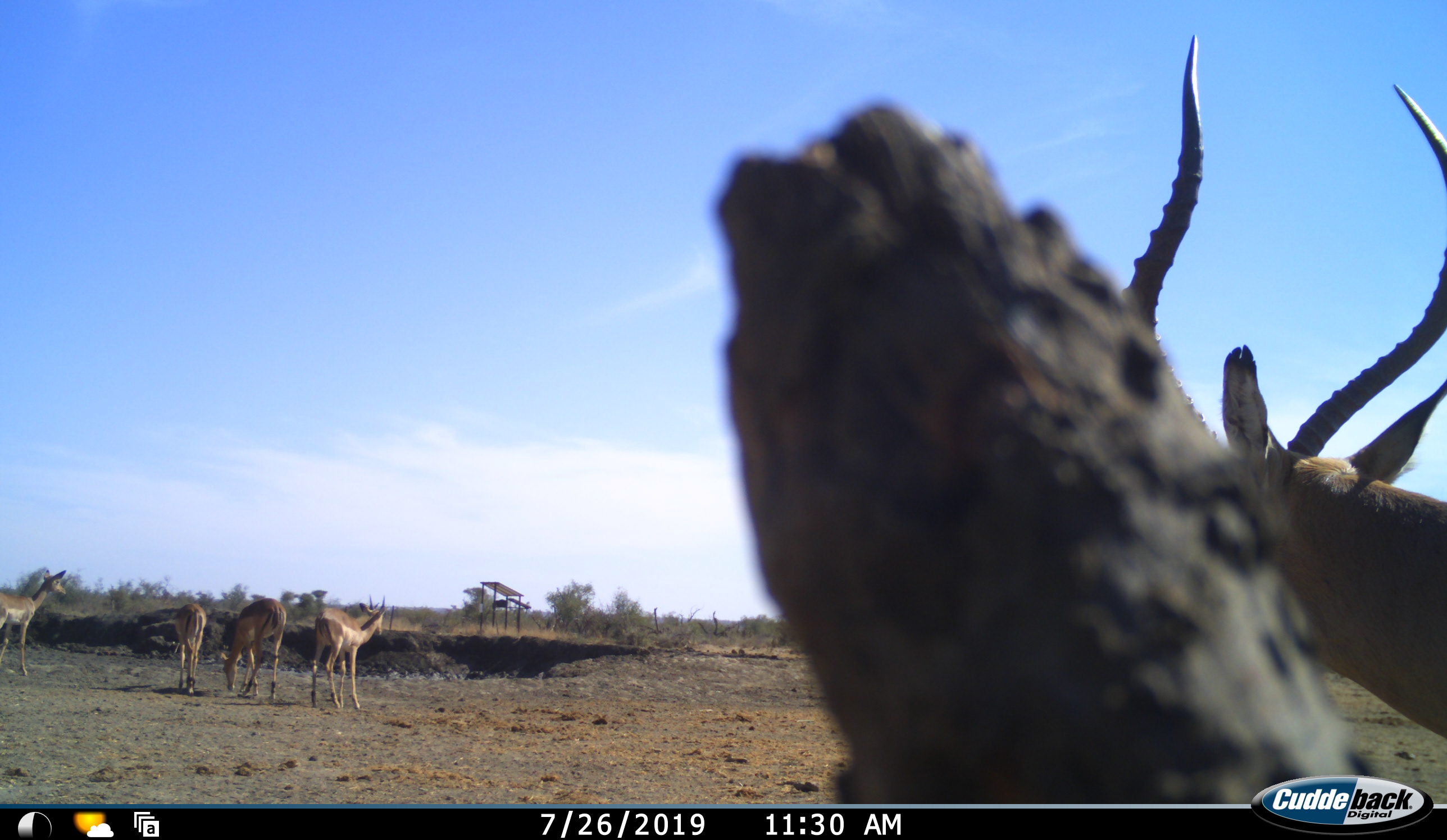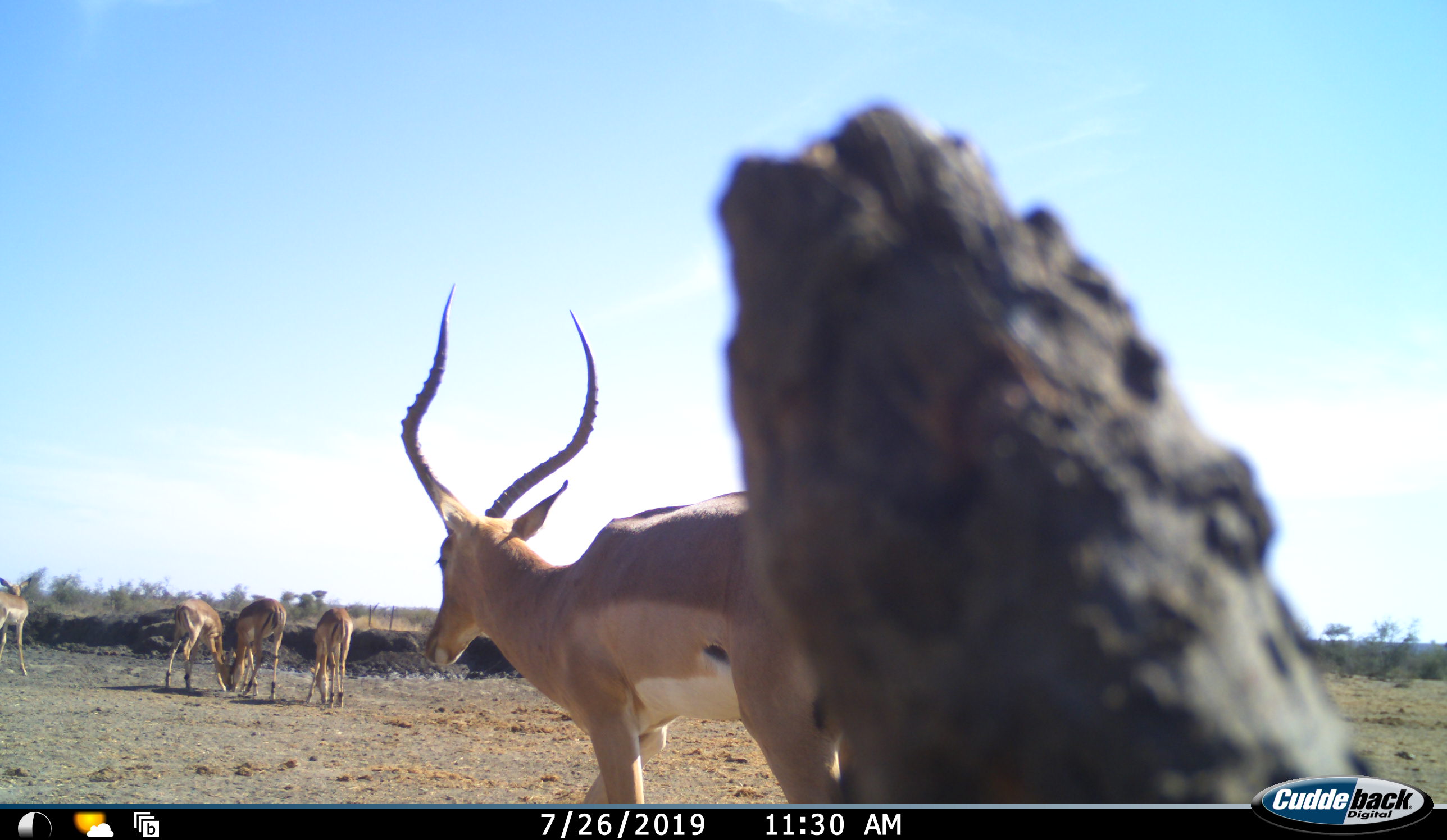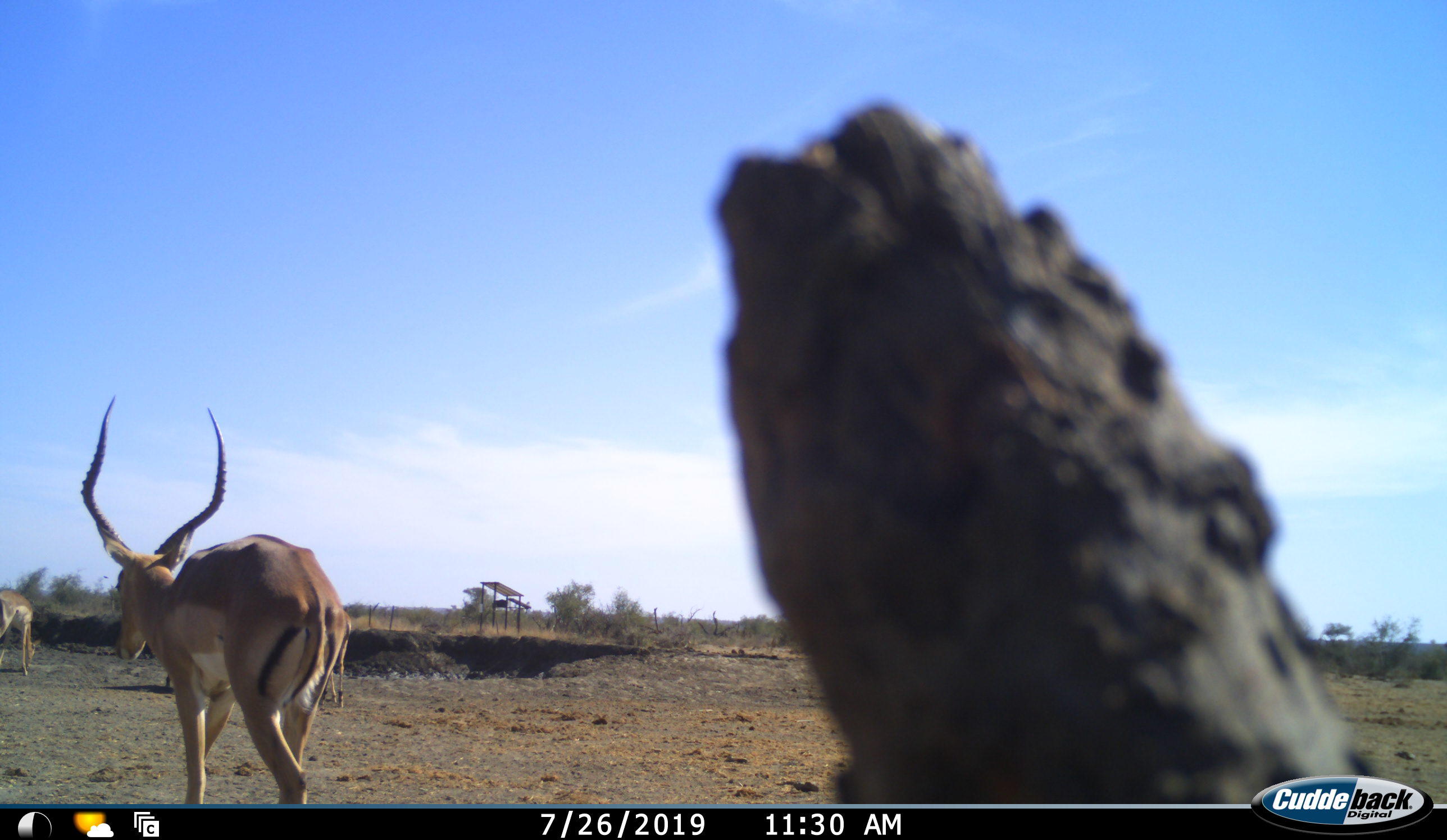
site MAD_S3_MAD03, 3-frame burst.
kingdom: Animalia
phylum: Chordata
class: Mammalia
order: Artiodactyla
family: Bovidae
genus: Aepyceros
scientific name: Aepyceros melampus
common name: impala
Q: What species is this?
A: Impala (Aepyceros melampus).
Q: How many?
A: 5.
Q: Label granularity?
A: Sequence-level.